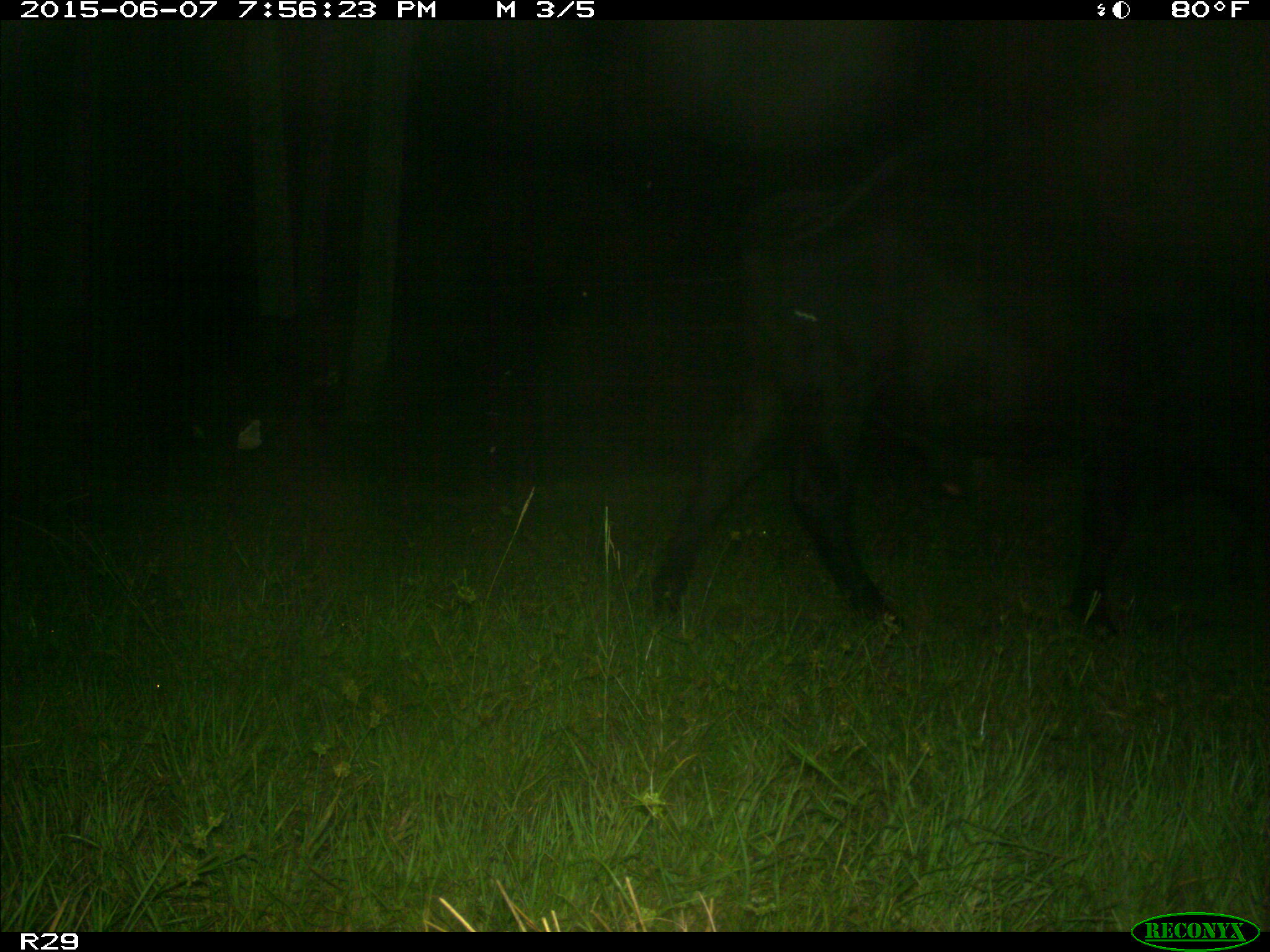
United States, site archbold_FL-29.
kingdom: Animalia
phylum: Chordata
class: Mammalia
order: Artiodactyla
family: Bovidae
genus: Bos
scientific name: Bos taurus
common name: domestic cow